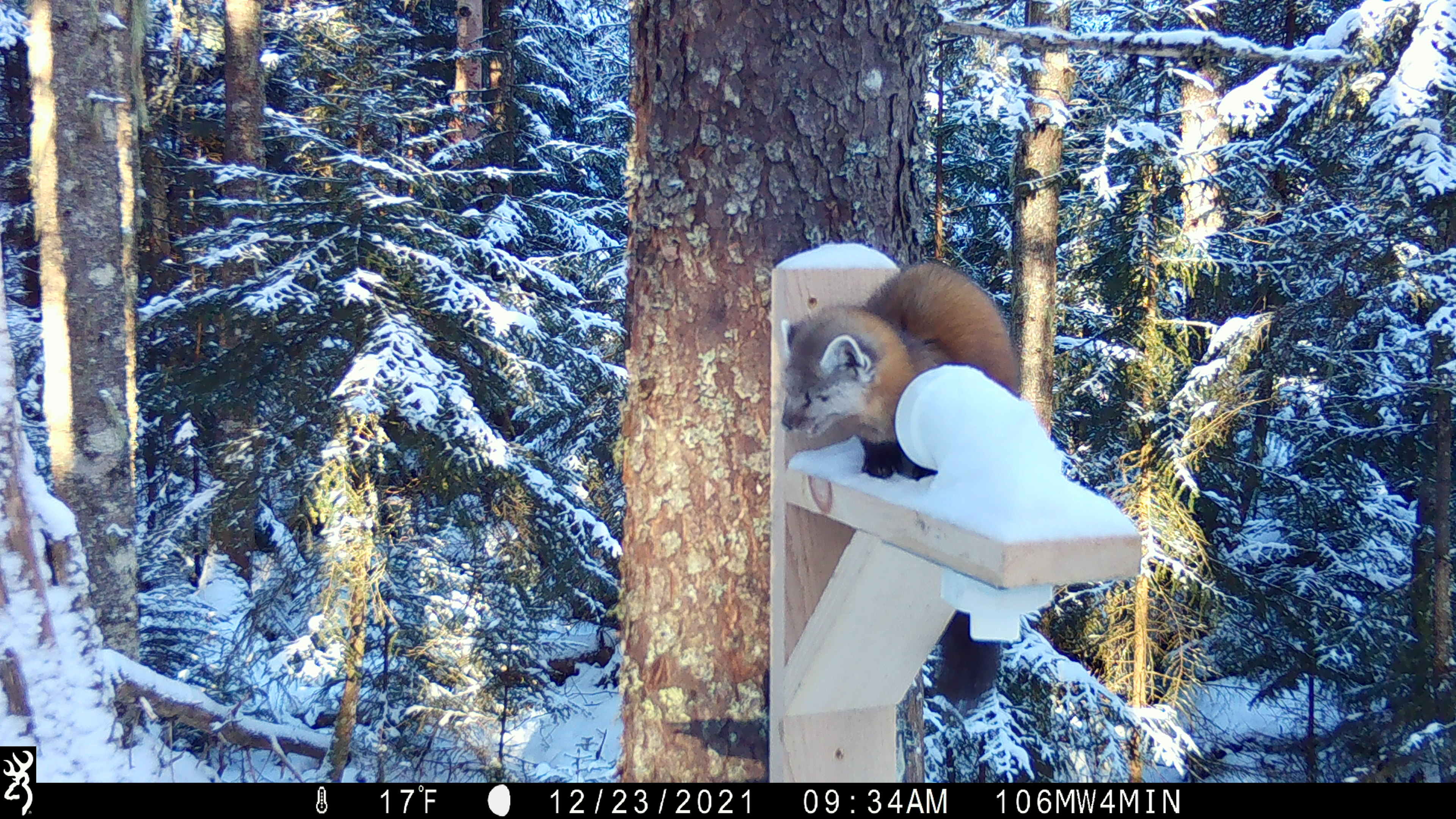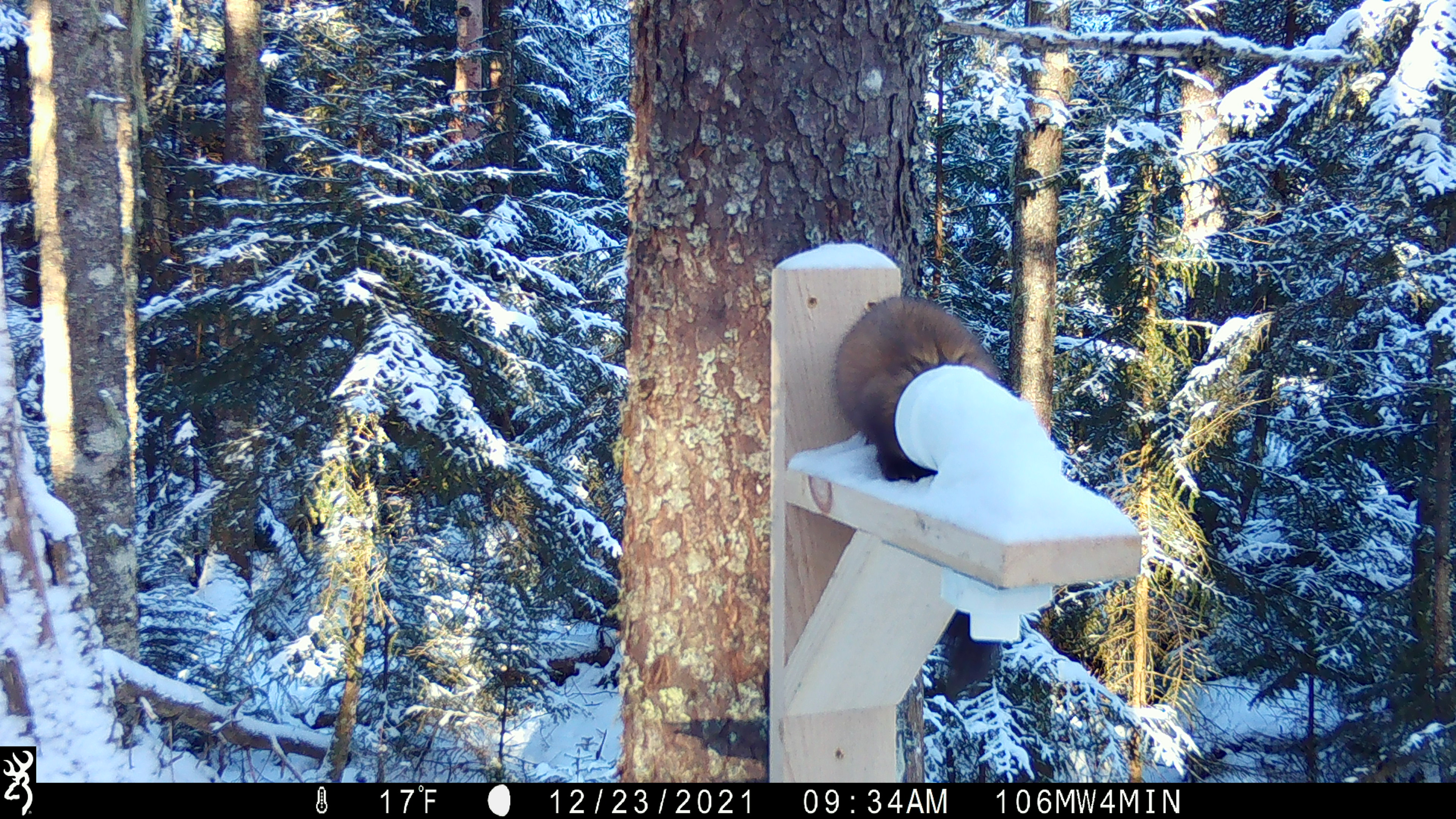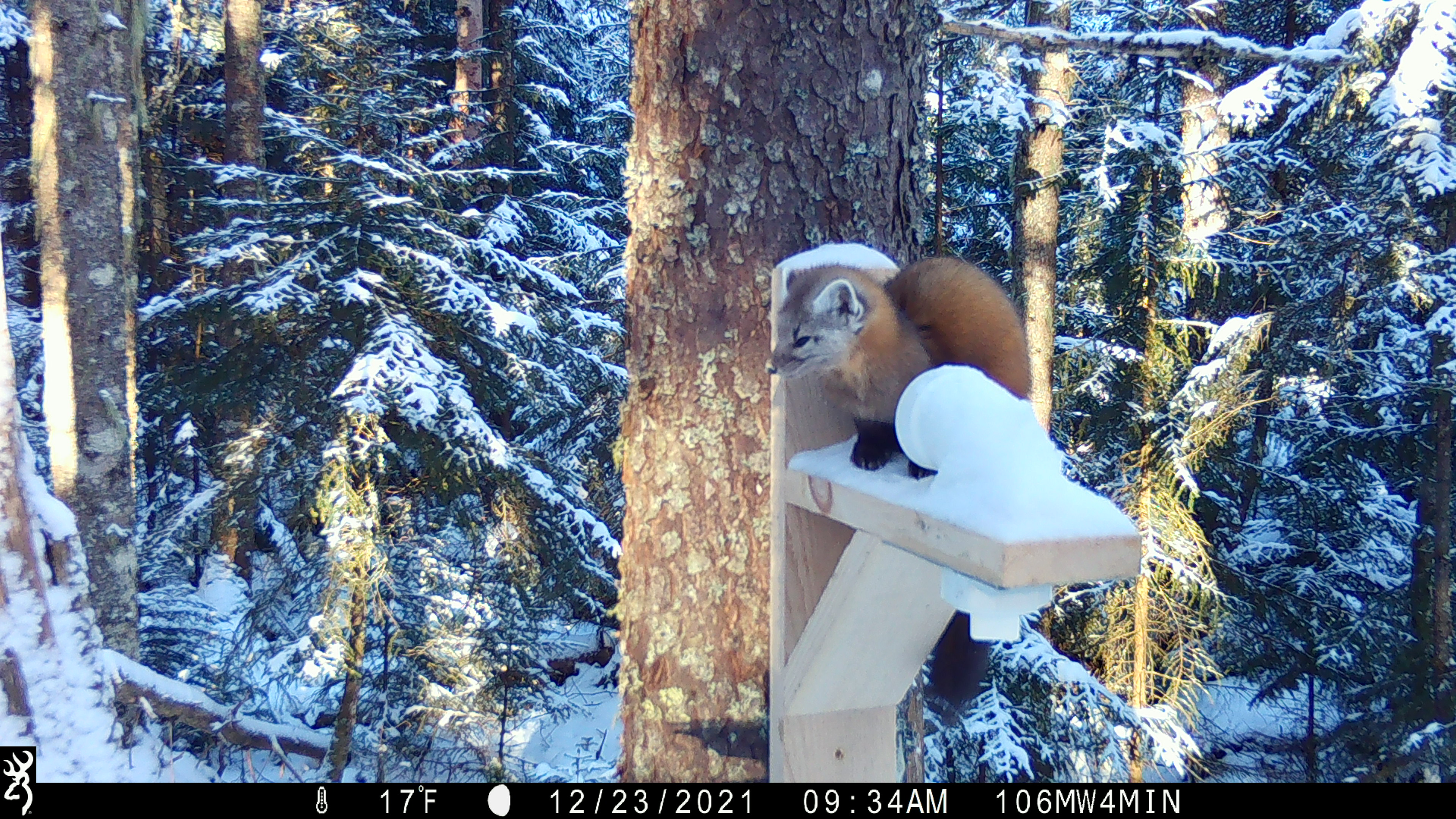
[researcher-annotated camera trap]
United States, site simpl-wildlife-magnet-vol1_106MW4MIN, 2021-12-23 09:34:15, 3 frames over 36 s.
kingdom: Animalia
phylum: Chordata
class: Mammalia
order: Carnivora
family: Mustelidae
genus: Martes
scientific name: Martes americana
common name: american marten